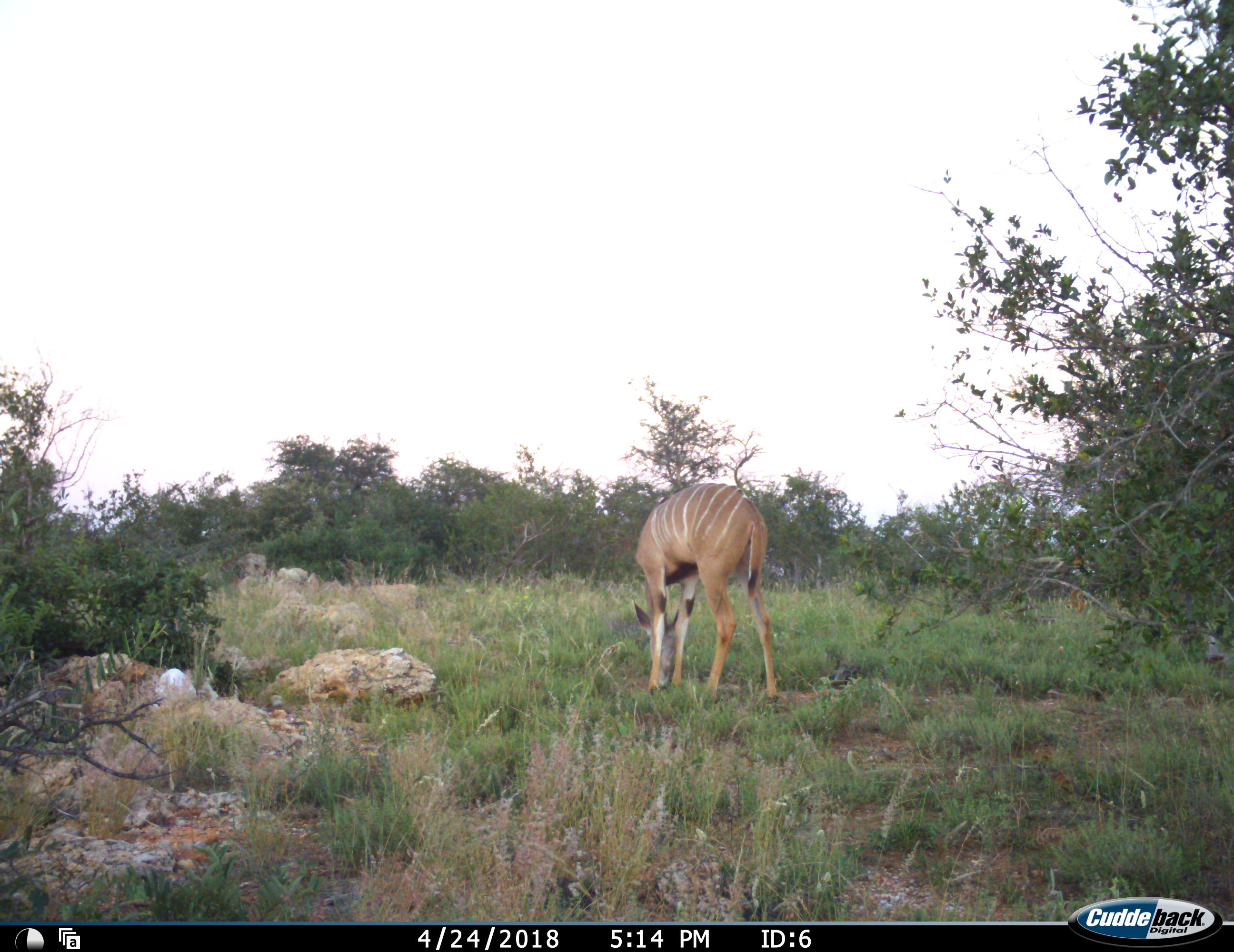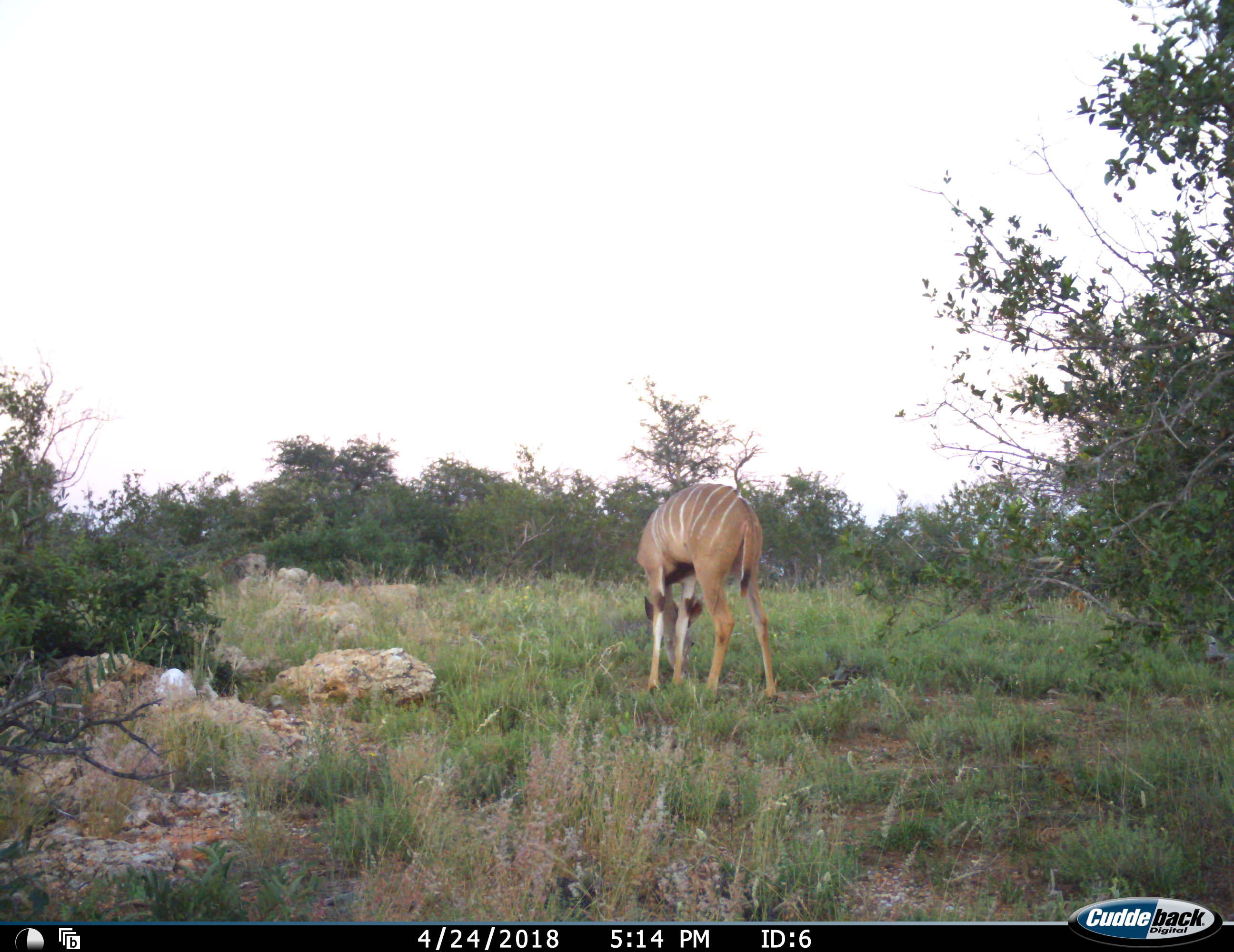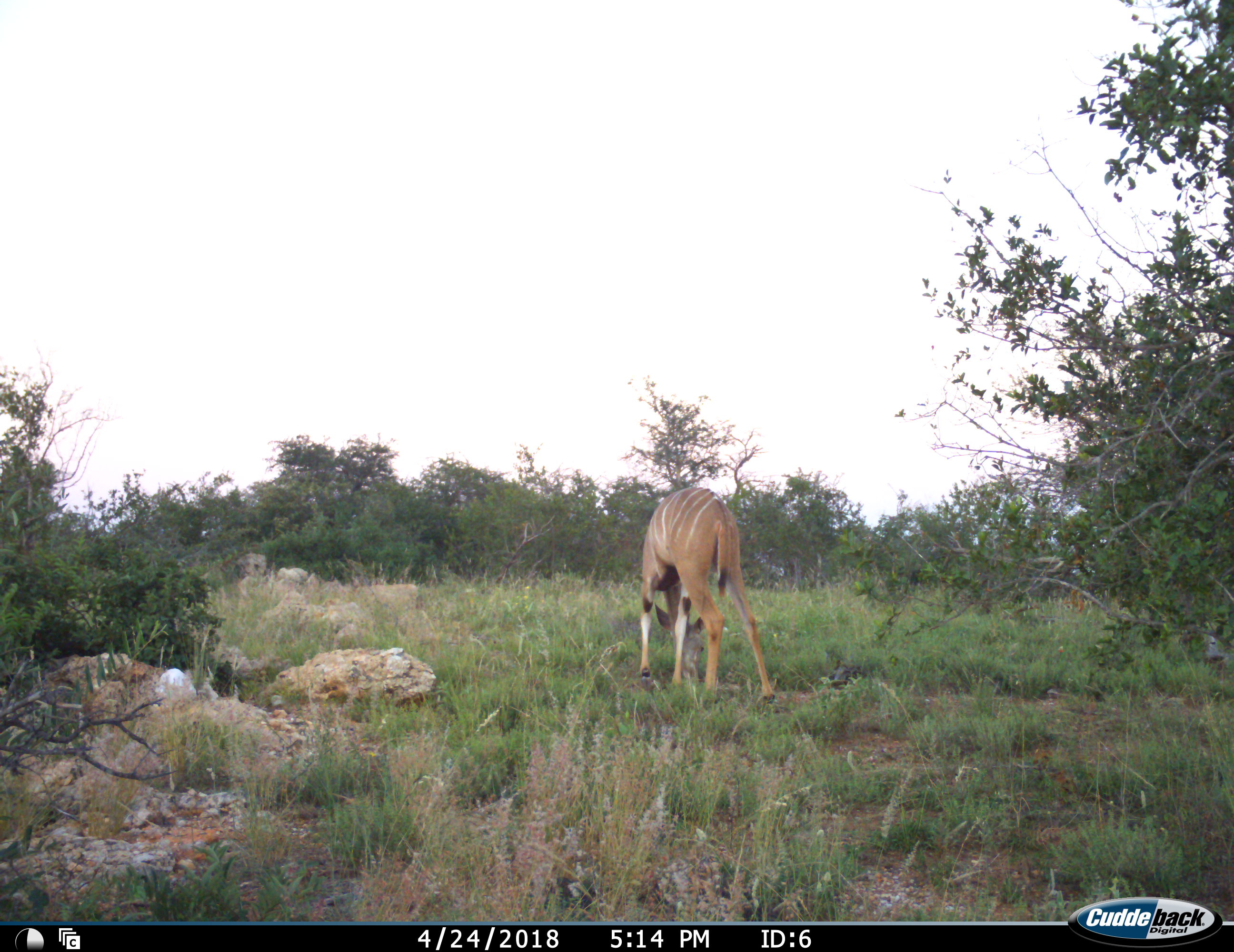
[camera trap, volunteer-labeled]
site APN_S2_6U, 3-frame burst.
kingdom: Animalia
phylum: Chordata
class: Mammalia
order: Artiodactyla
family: Bovidae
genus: Tragelaphus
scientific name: Tragelaphus angasii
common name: nyala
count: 1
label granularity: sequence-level